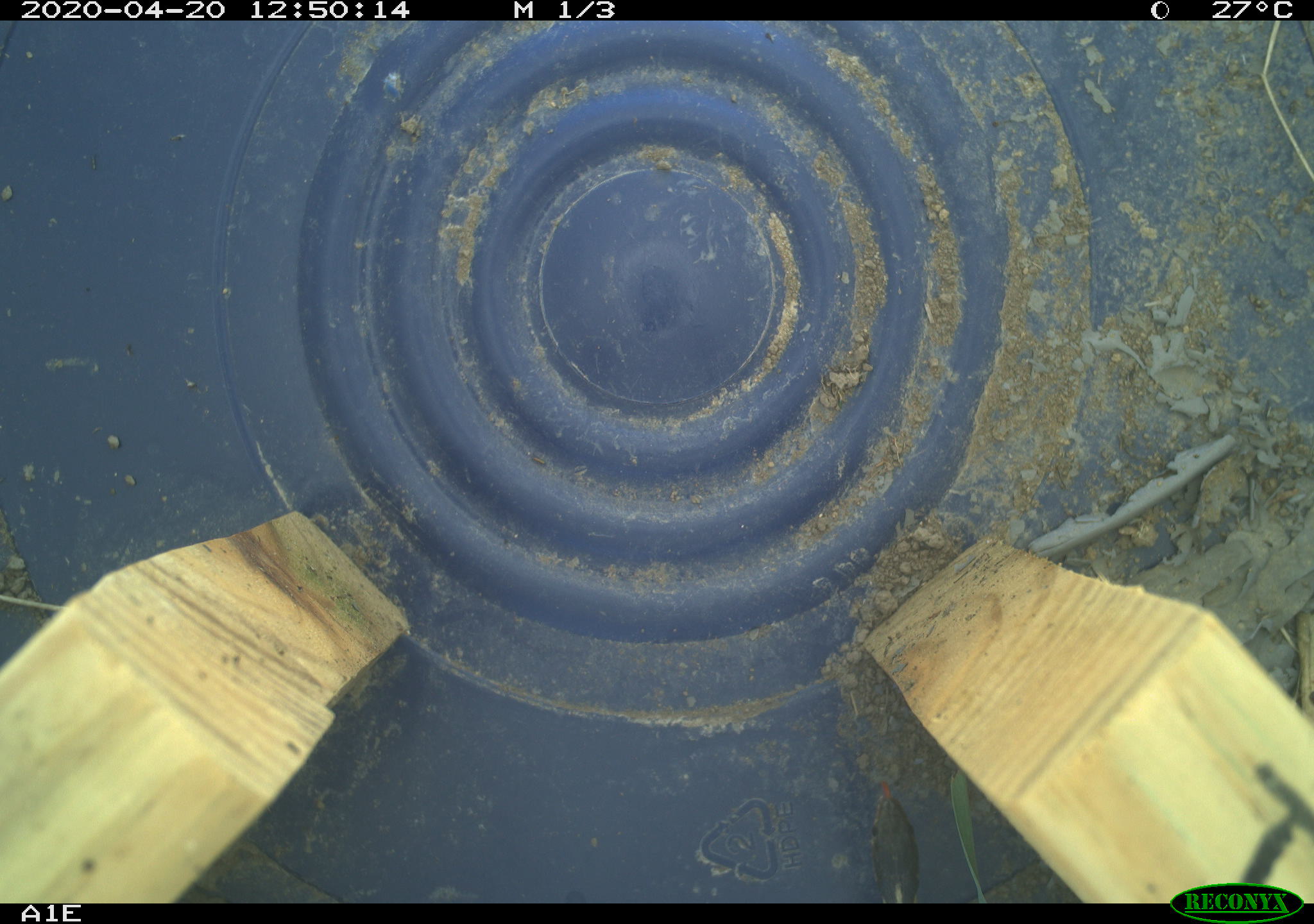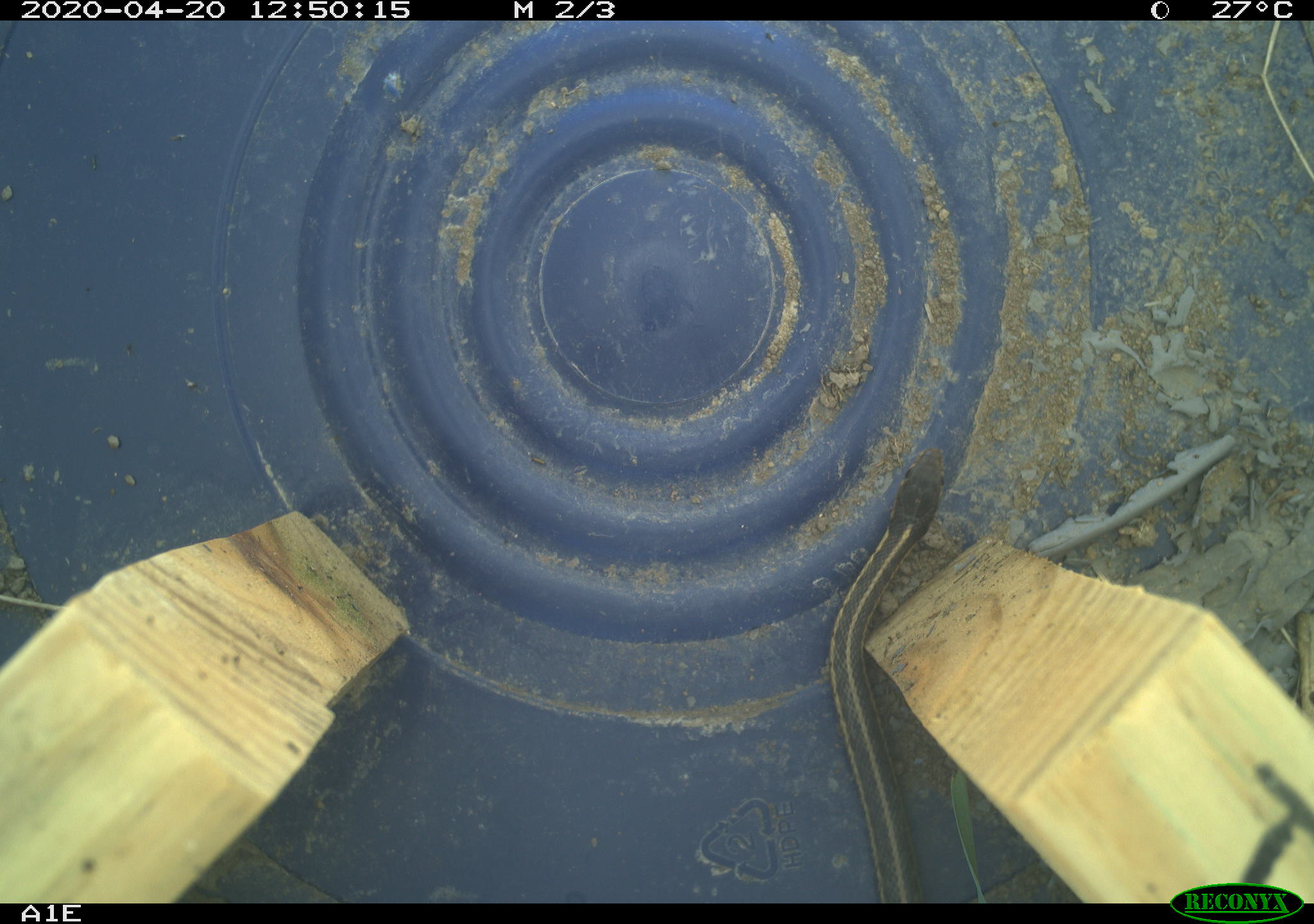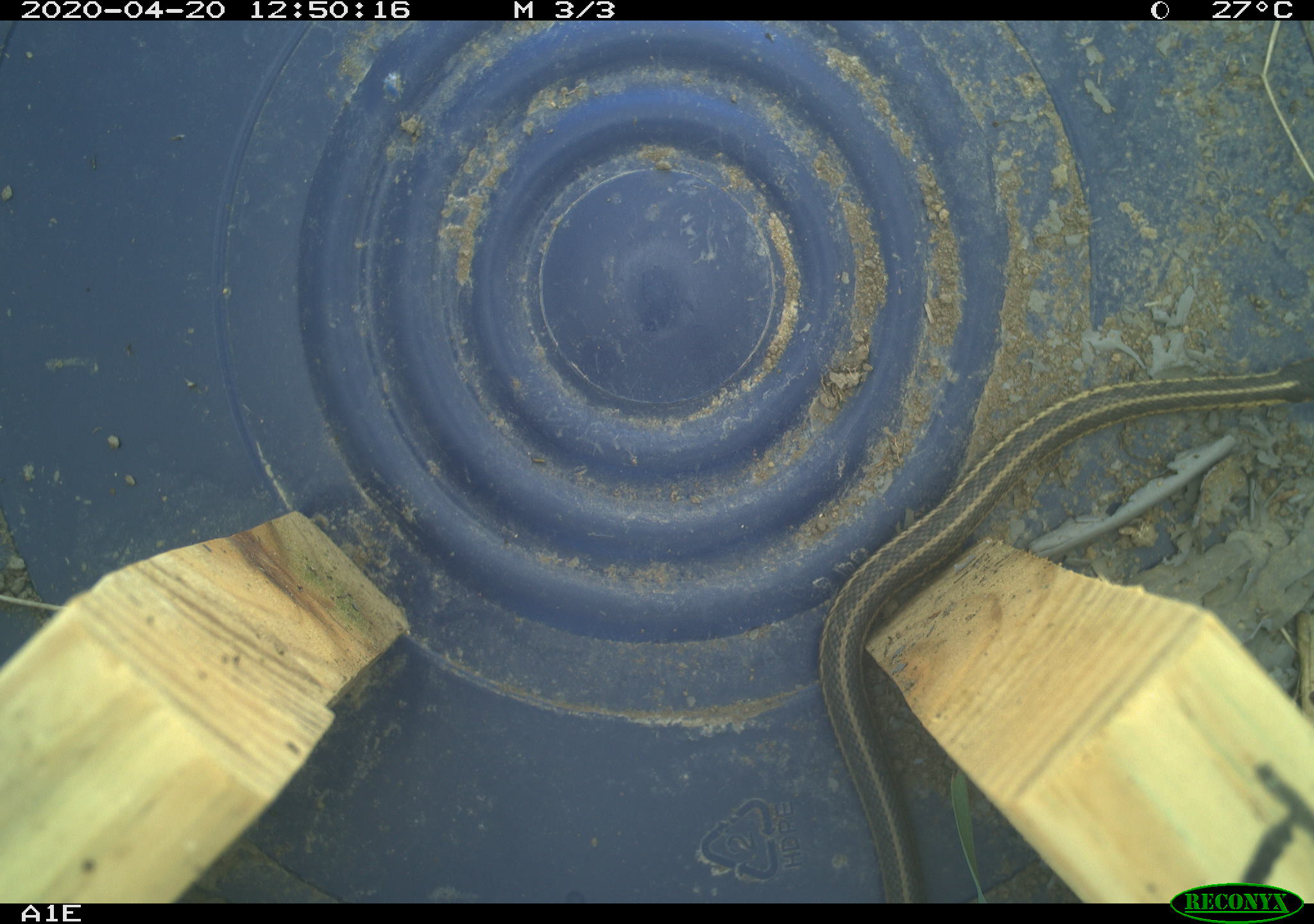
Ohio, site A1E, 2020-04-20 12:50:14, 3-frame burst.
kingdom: Animalia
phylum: Chordata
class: Reptilia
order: Squamata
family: Colubridae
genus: Thamnophis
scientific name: Thamnophis sirtalis sirtalis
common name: eastern gartersnake